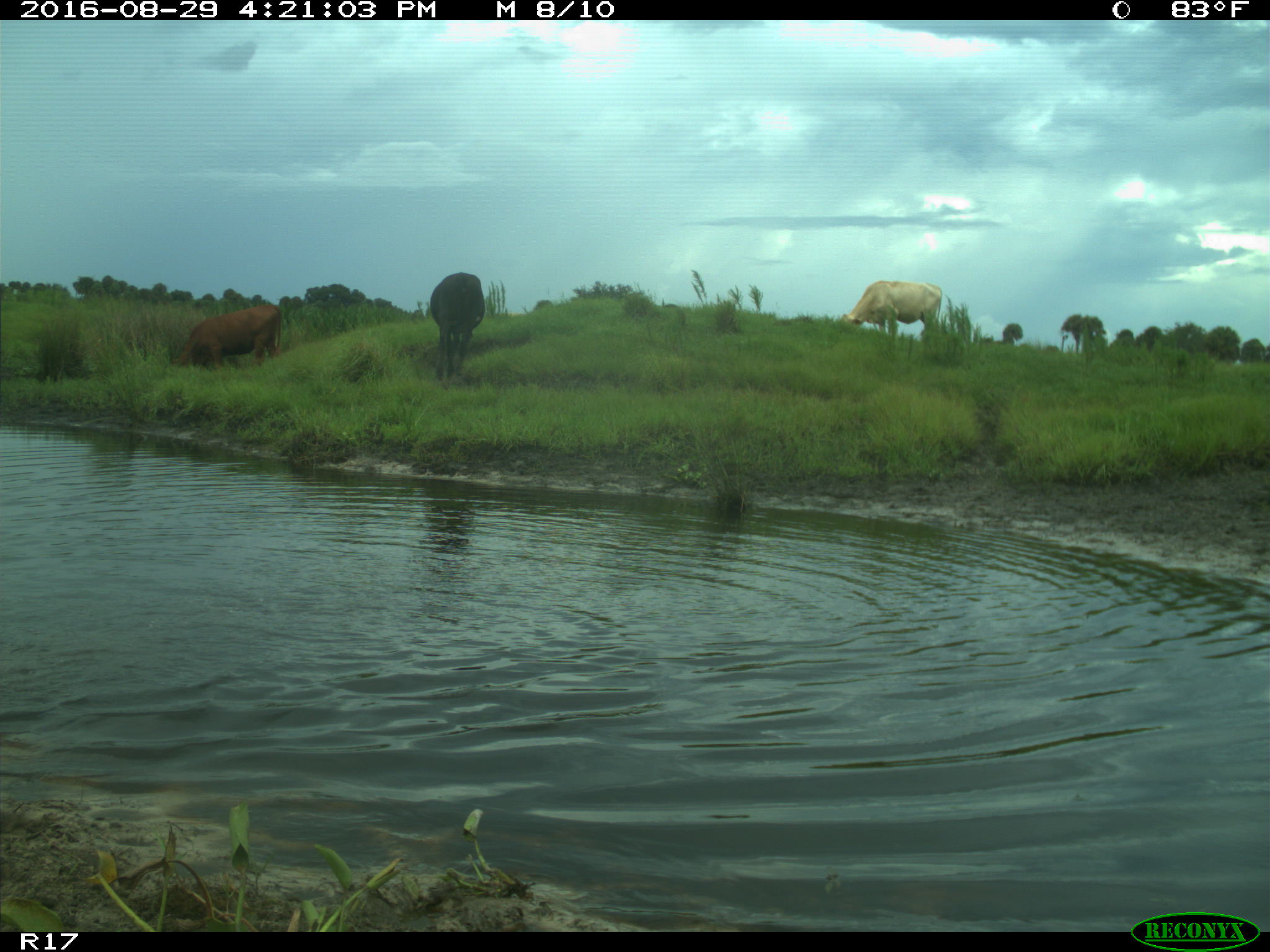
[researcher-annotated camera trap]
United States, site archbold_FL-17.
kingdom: Animalia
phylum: Chordata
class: Mammalia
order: Artiodactyla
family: Bovidae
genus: Bos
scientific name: Bos taurus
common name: domestic cow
Bos taurus (domestic cow).